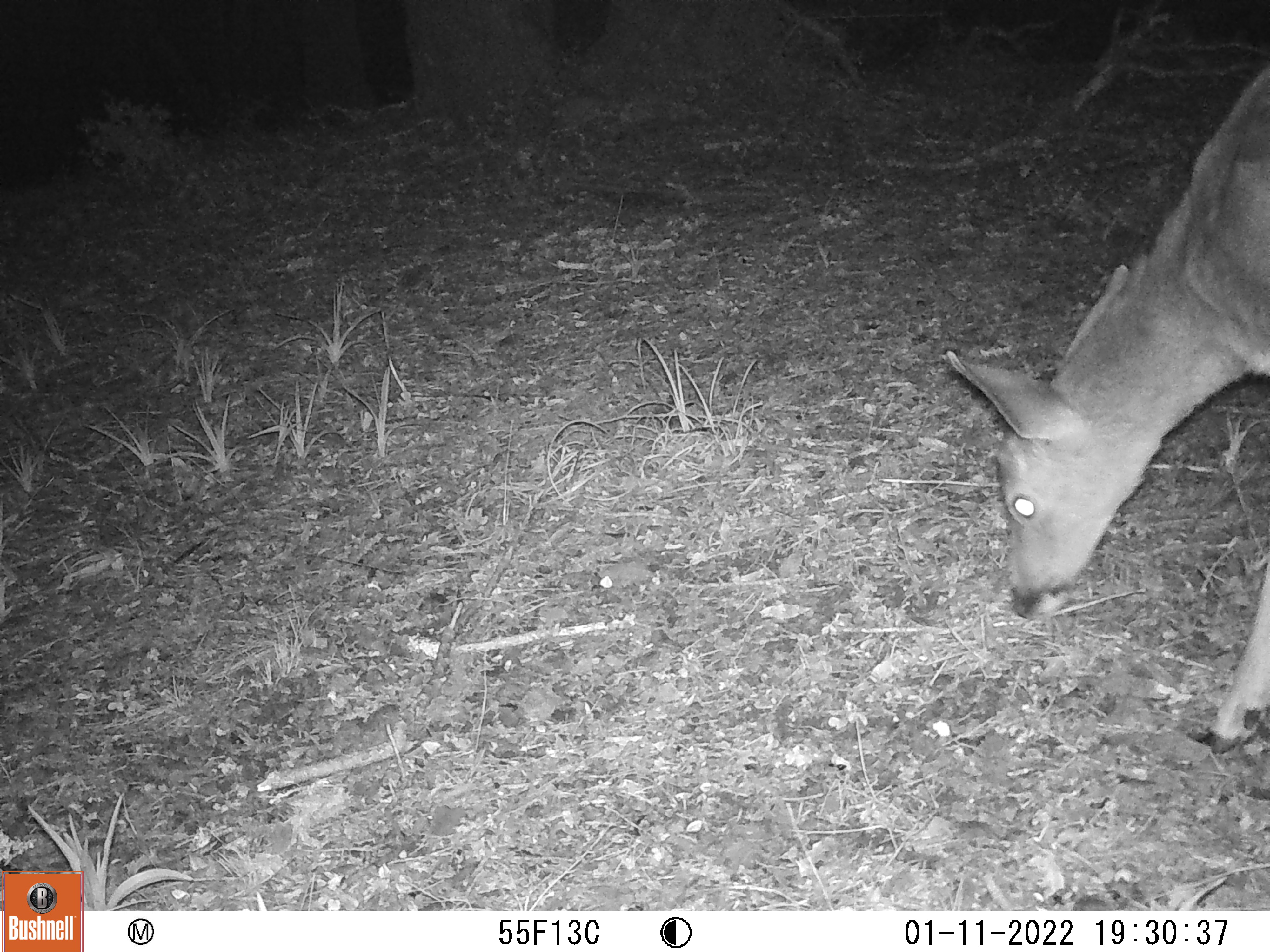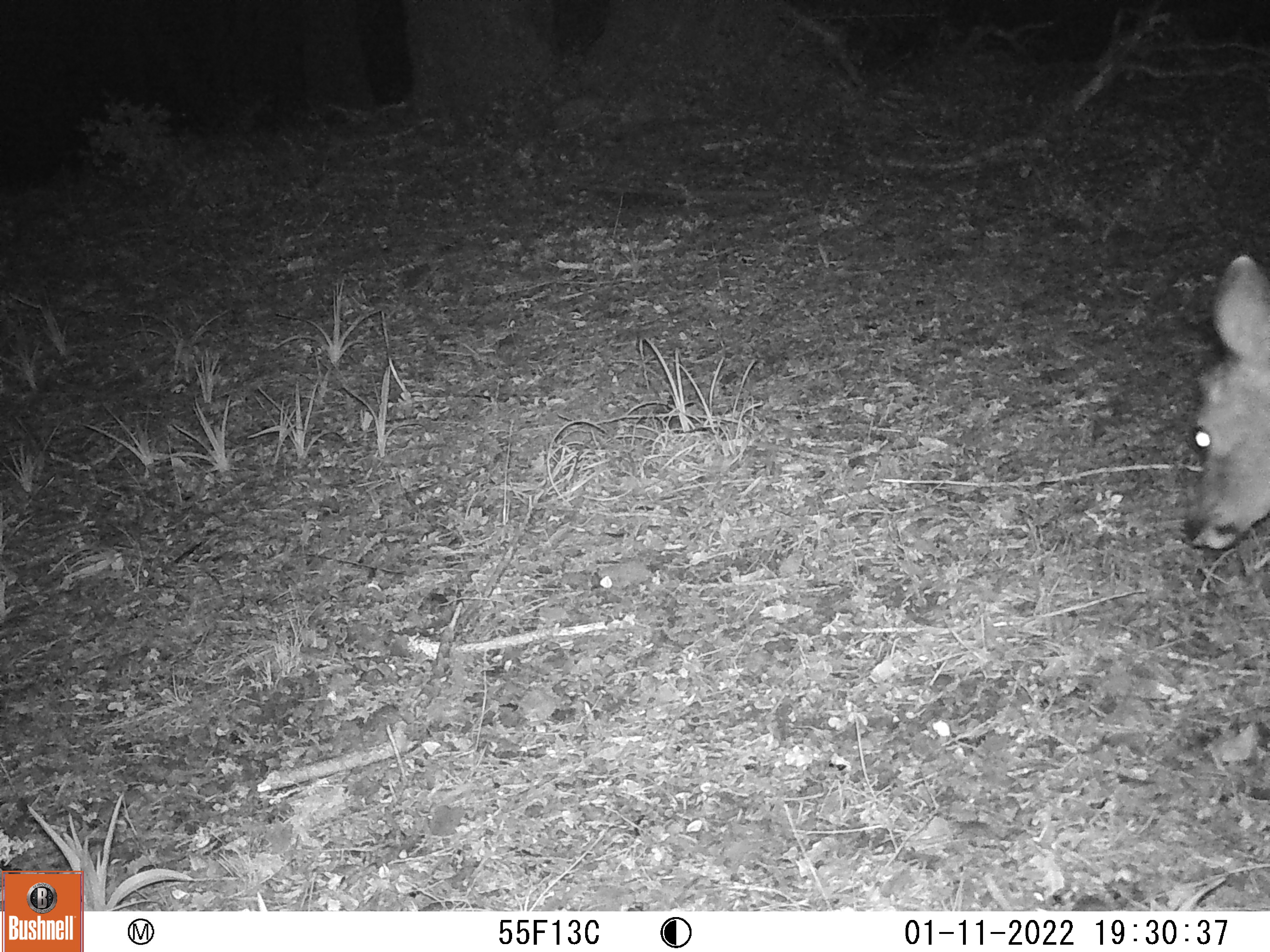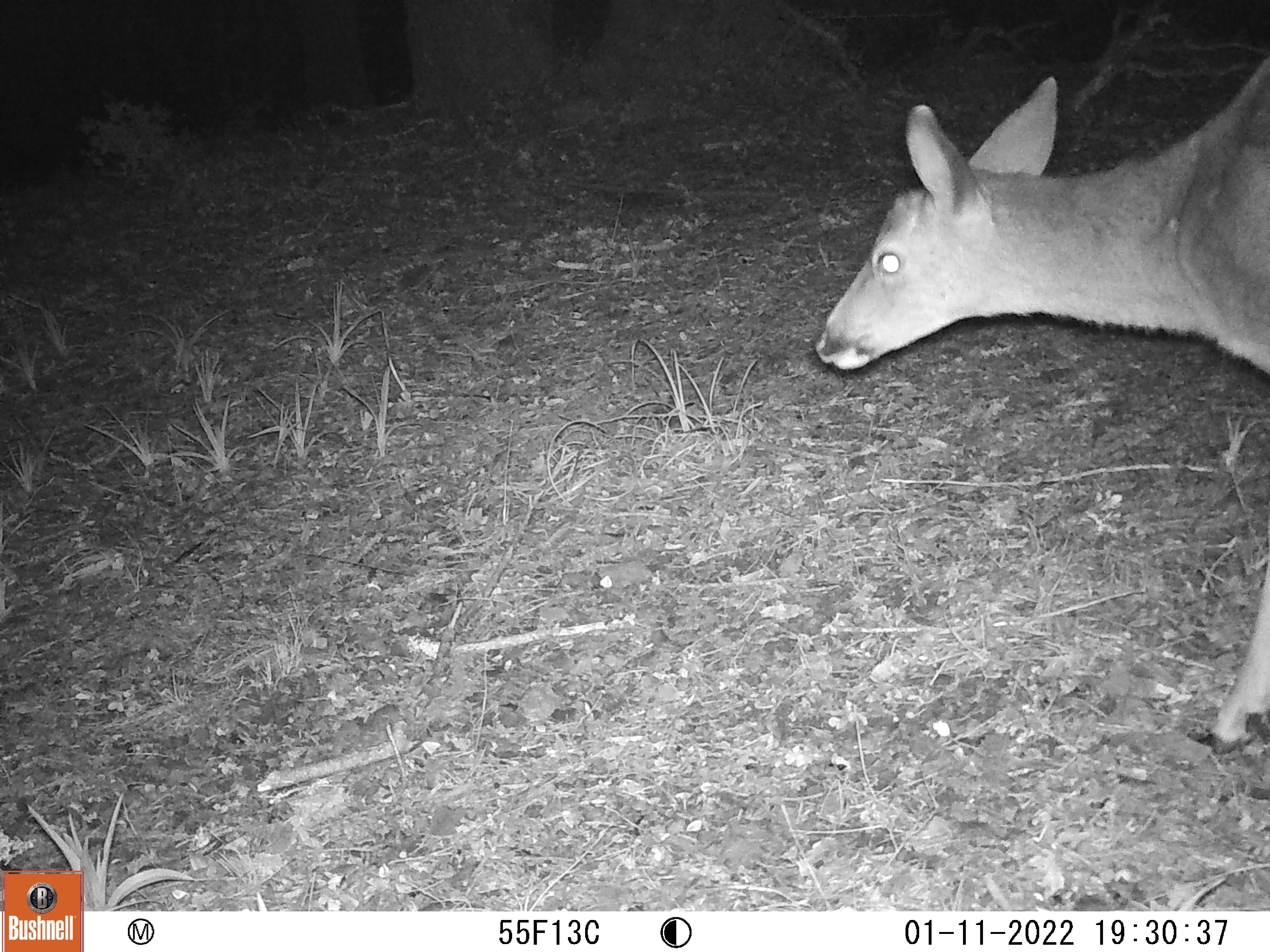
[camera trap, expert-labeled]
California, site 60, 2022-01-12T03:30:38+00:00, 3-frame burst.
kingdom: Animalia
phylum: Chordata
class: Mammalia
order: Artiodactyla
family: Cervidae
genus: Odocoileus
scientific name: Odocoileus hemionus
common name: mule deer